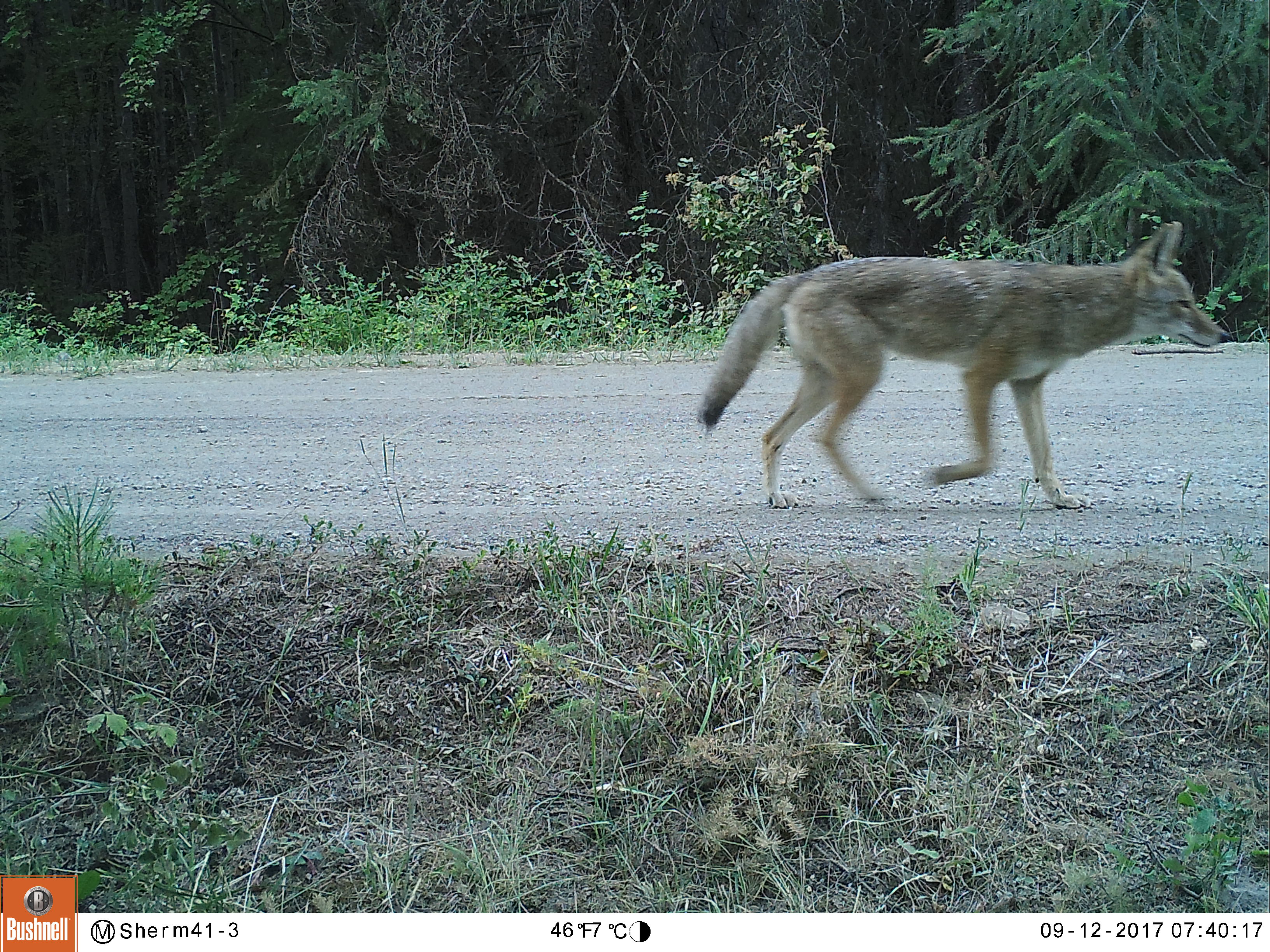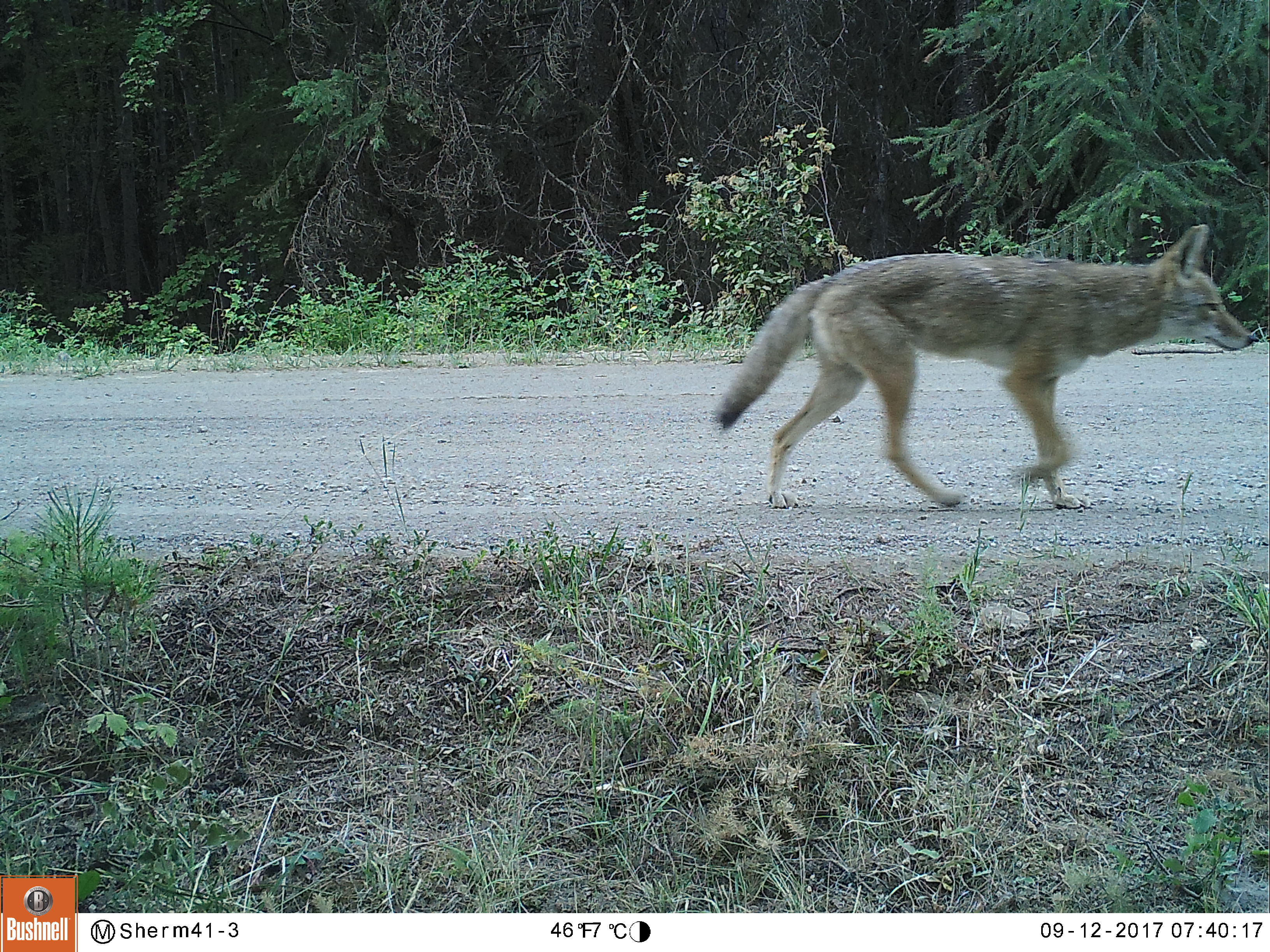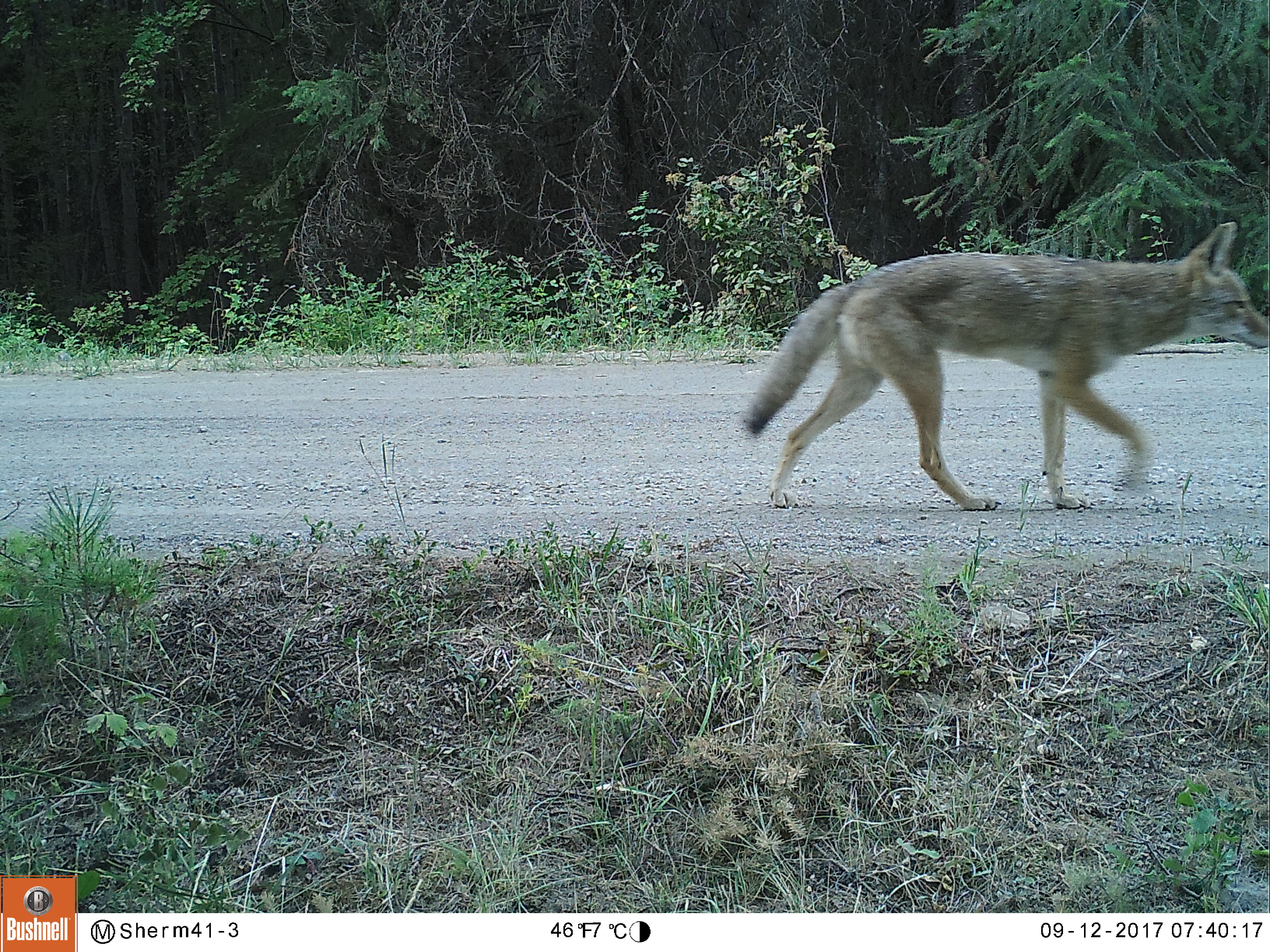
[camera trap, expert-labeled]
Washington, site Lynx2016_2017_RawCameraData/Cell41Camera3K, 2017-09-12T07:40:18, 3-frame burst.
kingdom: Animalia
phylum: Chordata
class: Mammalia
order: Carnivora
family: Canidae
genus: Canis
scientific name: Canis latrans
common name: coyote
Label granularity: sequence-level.